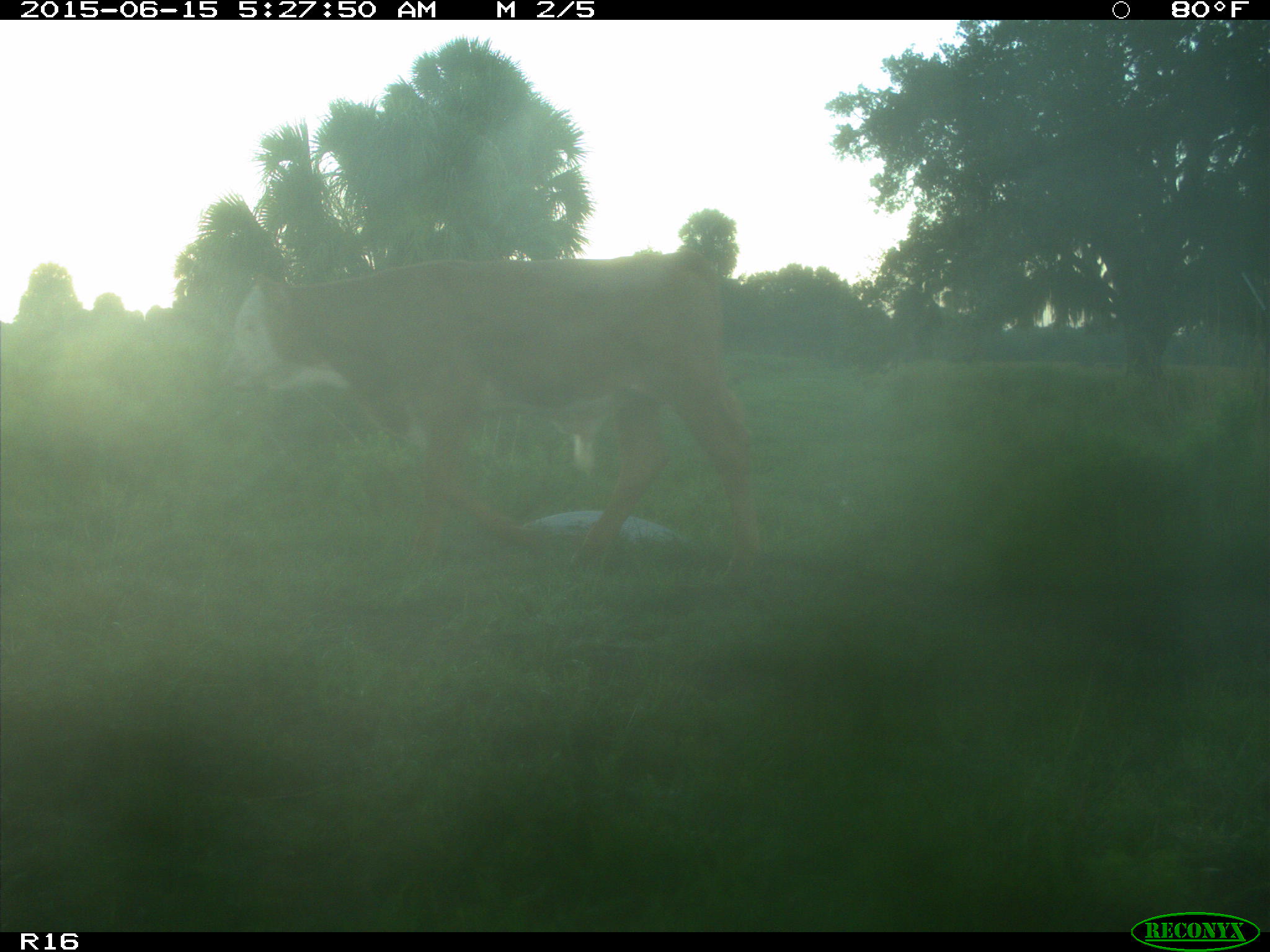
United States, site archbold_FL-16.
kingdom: Animalia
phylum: Chordata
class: Mammalia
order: Artiodactyla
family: Bovidae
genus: Bos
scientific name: Bos taurus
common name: domestic cow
Bos taurus (domestic cow).